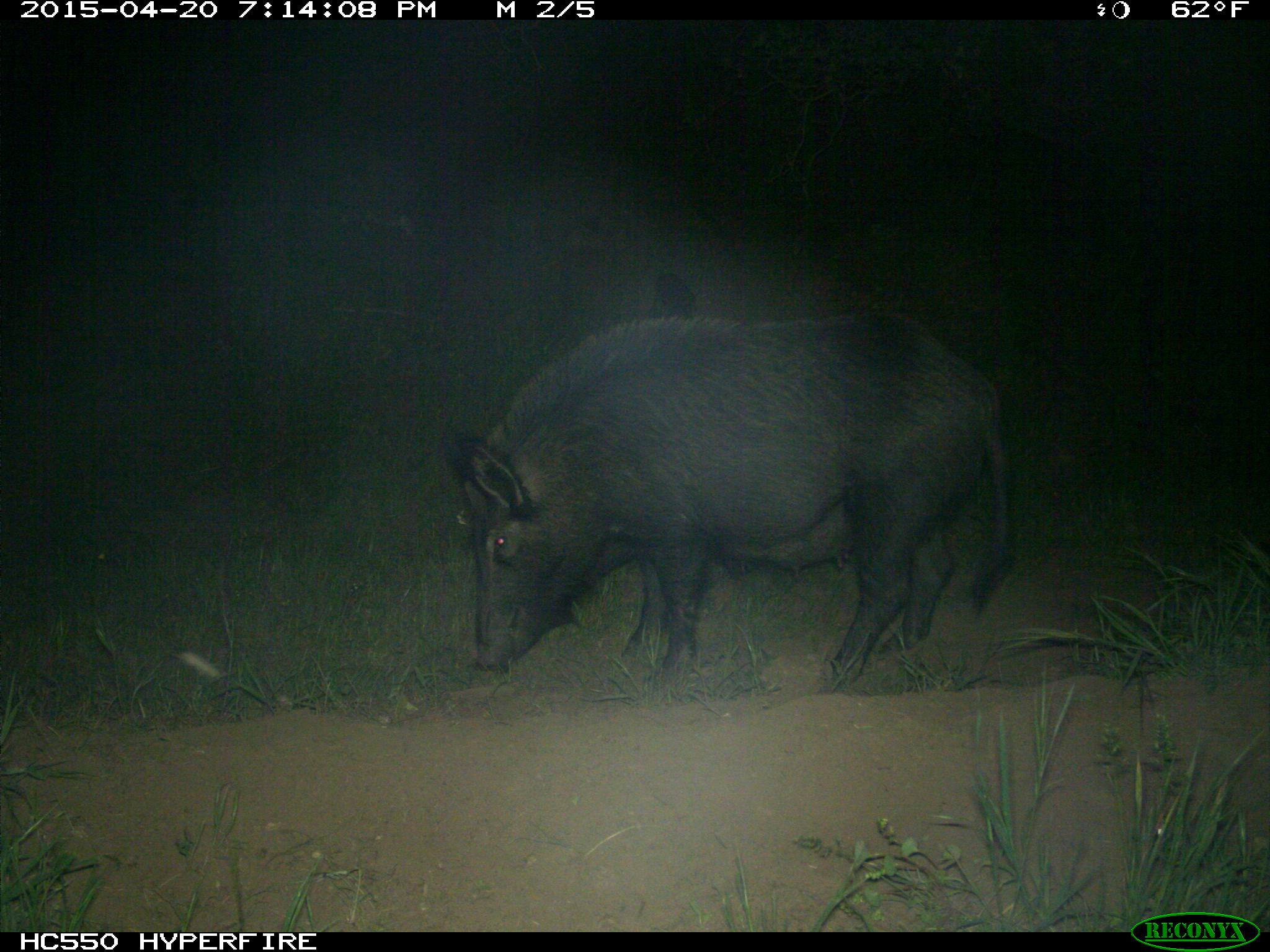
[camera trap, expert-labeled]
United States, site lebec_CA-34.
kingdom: Animalia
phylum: Chordata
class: Mammalia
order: Artiodactyla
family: Suidae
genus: Sus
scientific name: Sus scrofa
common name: wild boar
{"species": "Sus scrofa (wild boar)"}